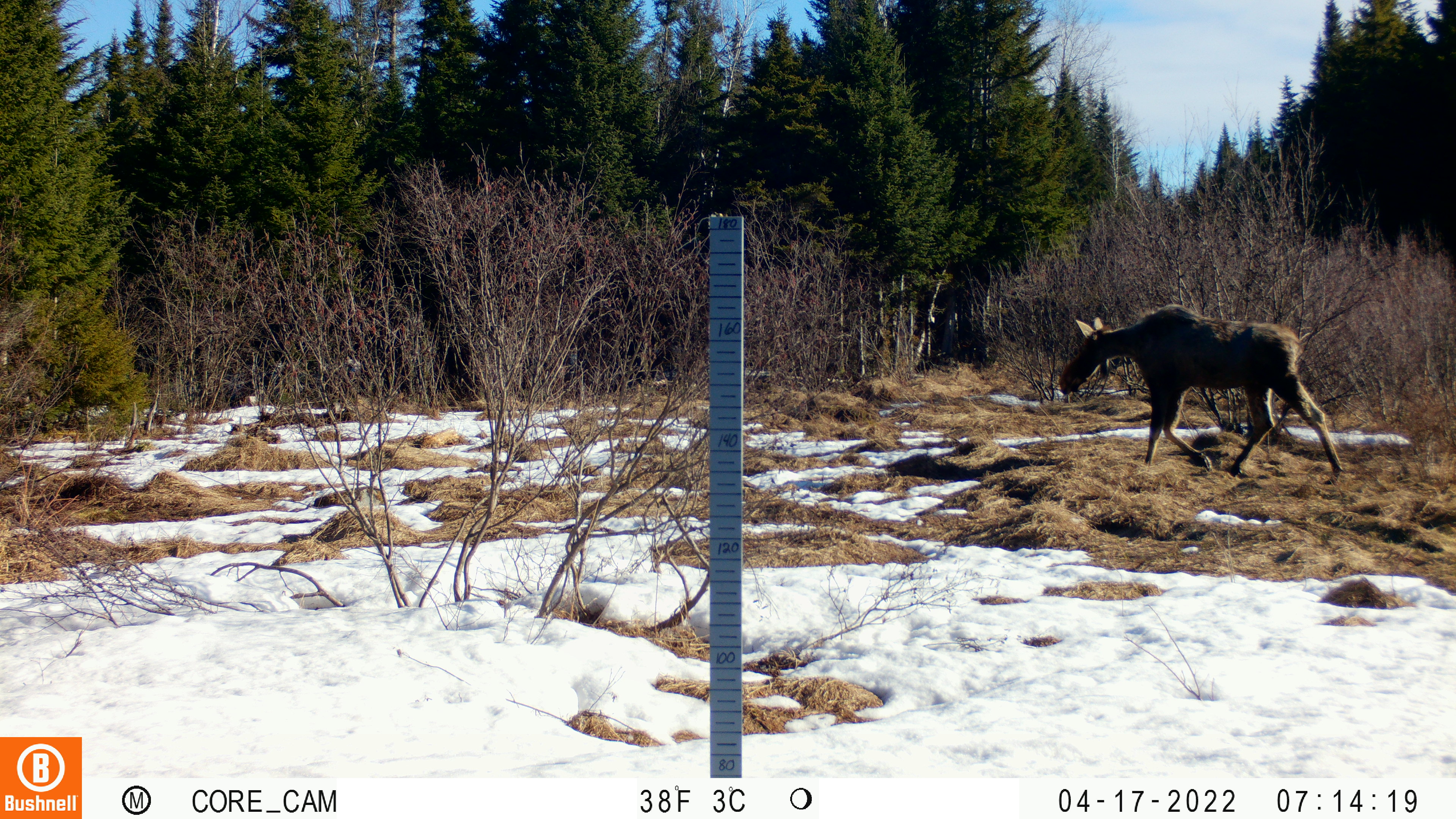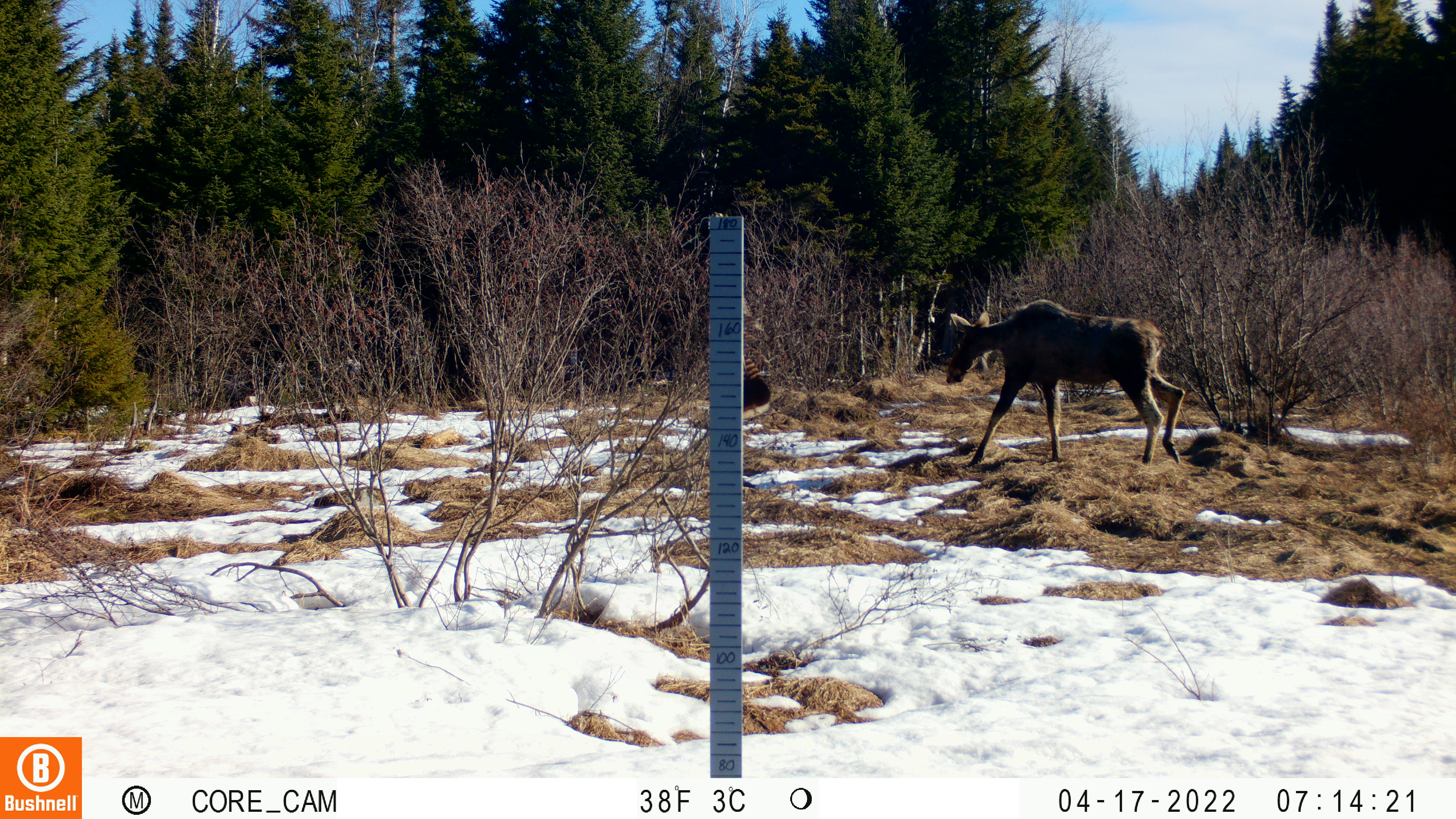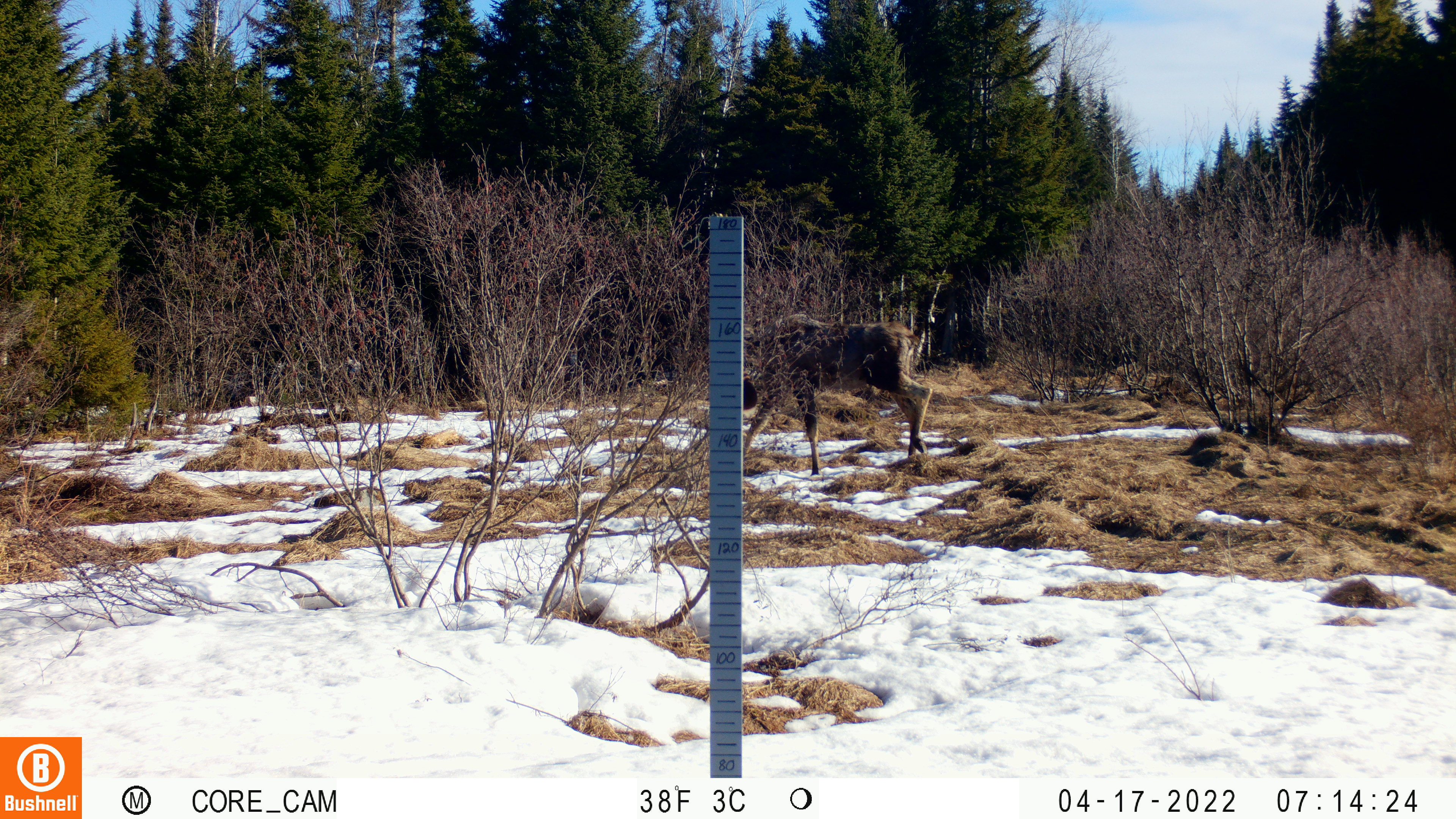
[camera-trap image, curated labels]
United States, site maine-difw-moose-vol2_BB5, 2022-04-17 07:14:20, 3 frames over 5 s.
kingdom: Animalia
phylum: Chordata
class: Mammalia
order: Artiodactyla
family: Cervidae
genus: Alces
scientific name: Alces alces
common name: moose